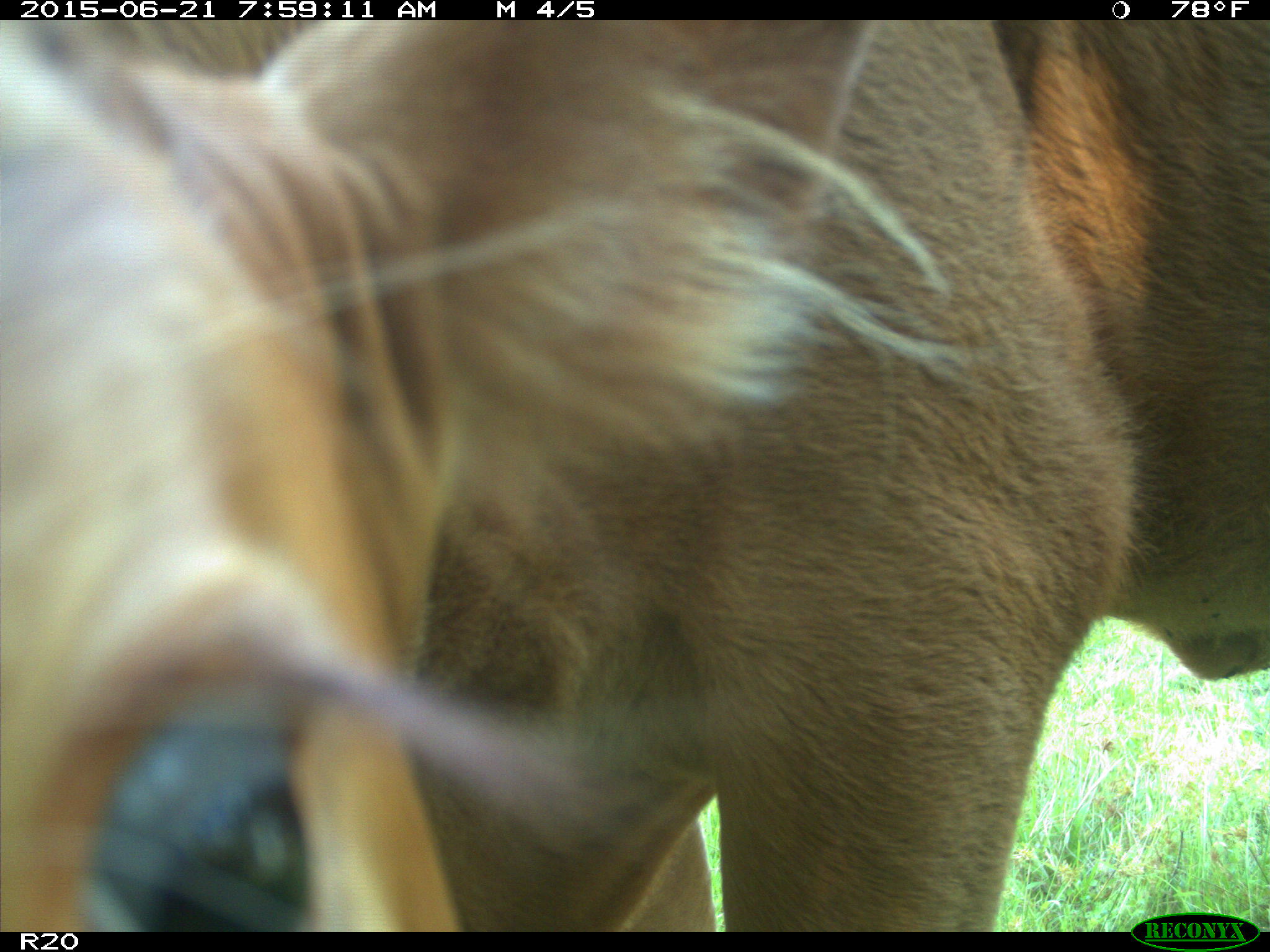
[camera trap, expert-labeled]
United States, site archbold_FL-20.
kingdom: Animalia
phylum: Chordata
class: Mammalia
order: Artiodactyla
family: Bovidae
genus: Bos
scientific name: Bos taurus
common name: domestic cow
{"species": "Bos taurus (domestic cow)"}